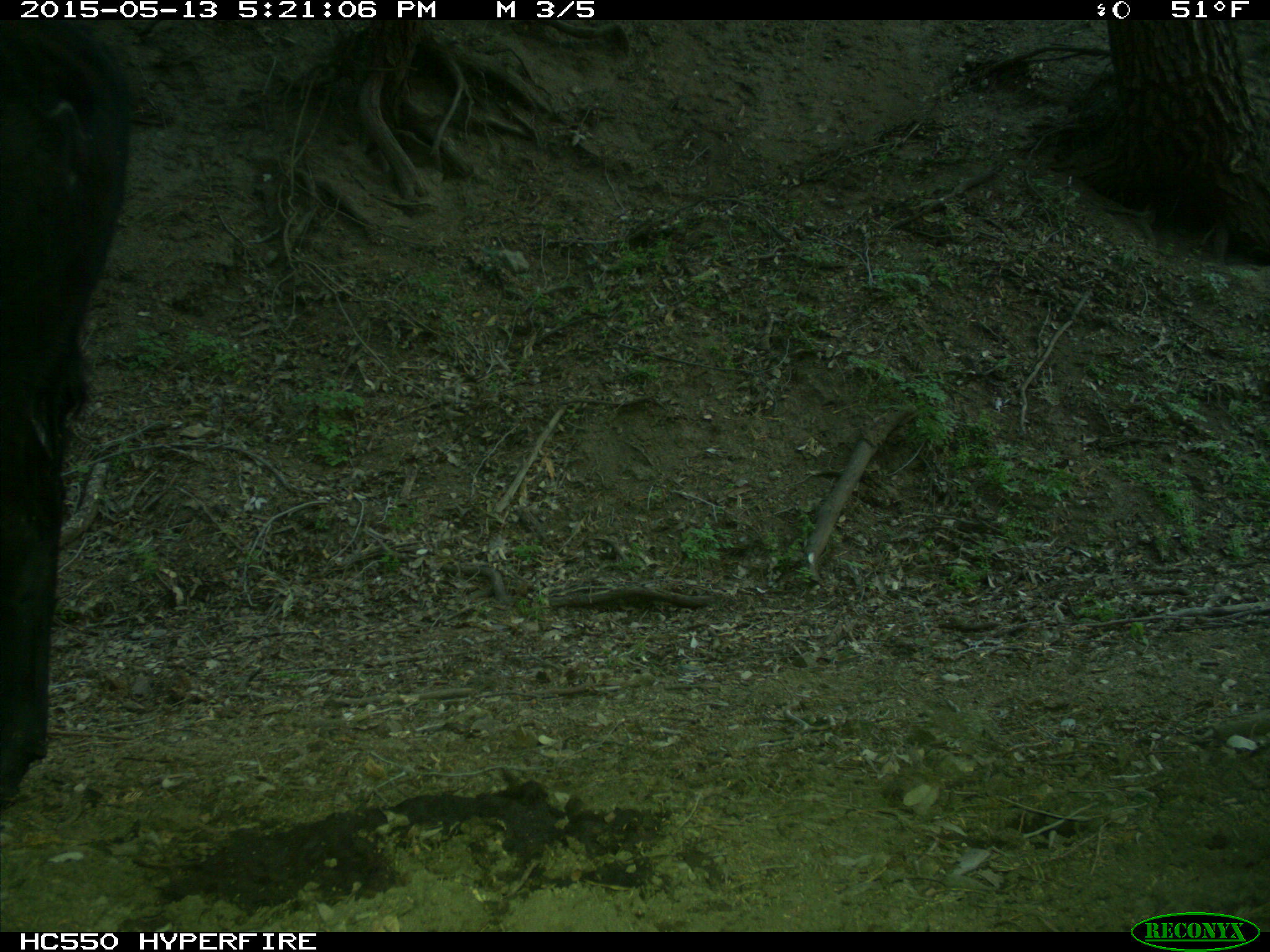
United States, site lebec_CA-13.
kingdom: Animalia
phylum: Chordata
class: Mammalia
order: Artiodactyla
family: Bovidae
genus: Bos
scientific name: Bos taurus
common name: domestic cow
Bos taurus (domestic cow).